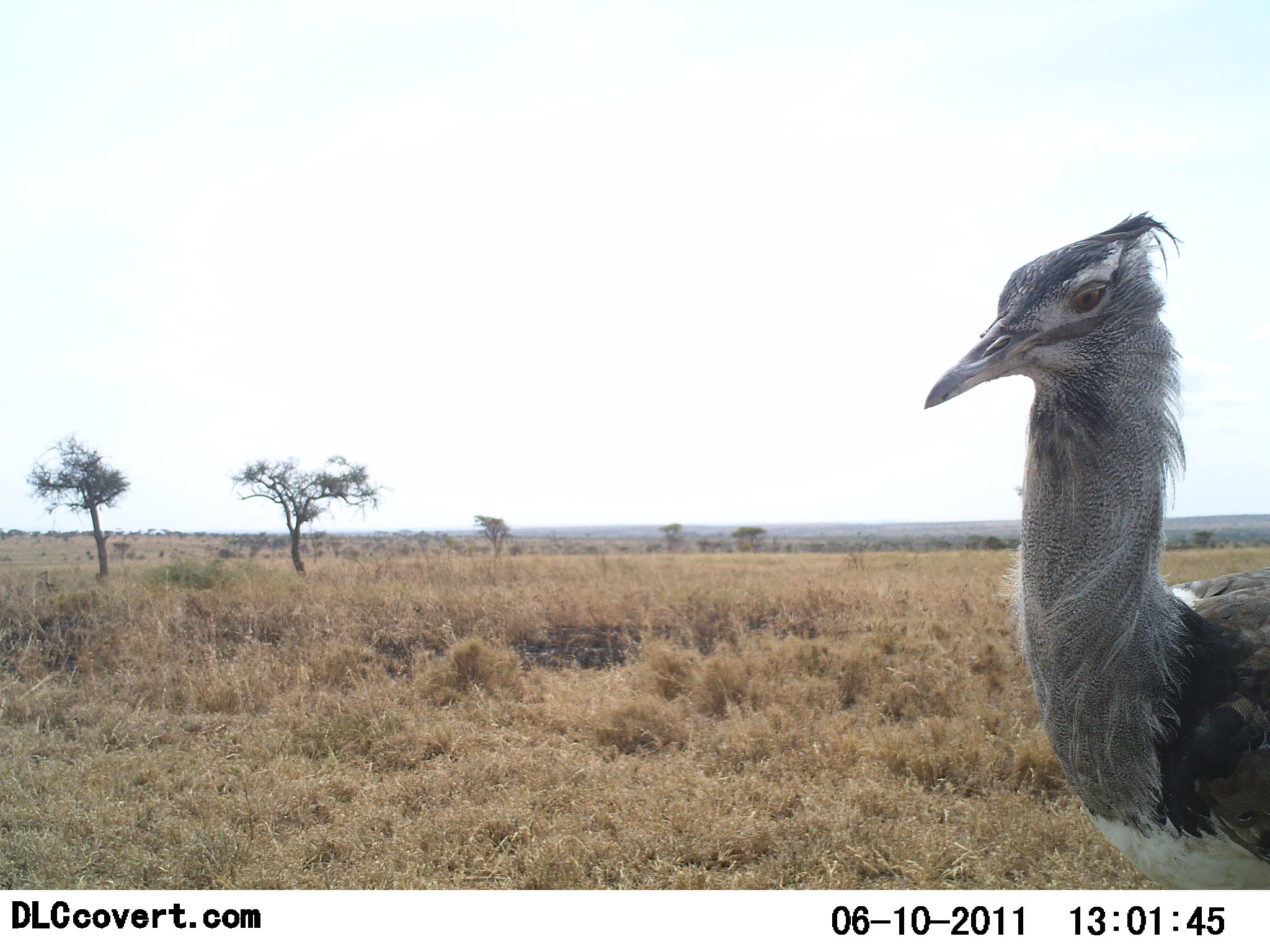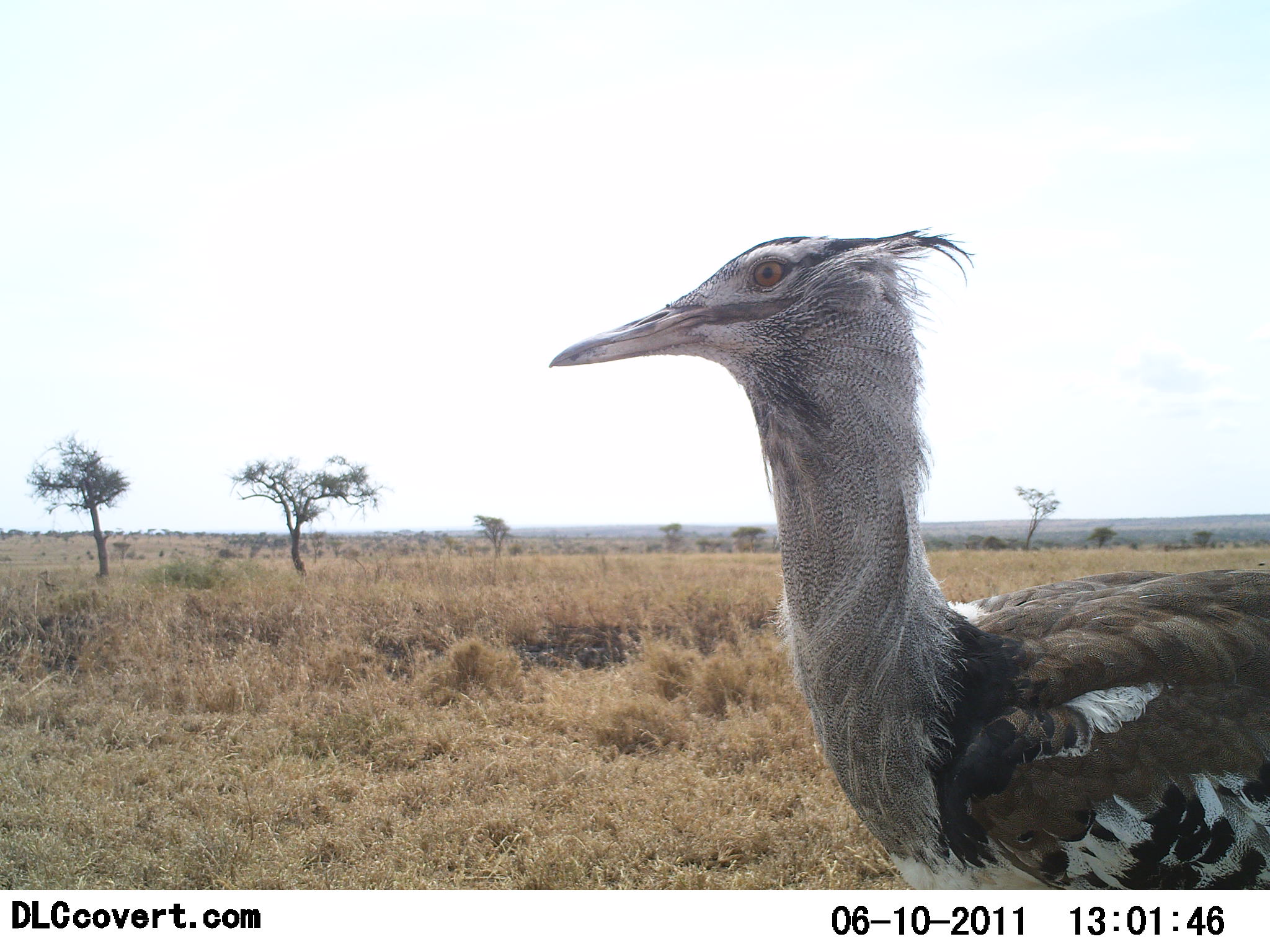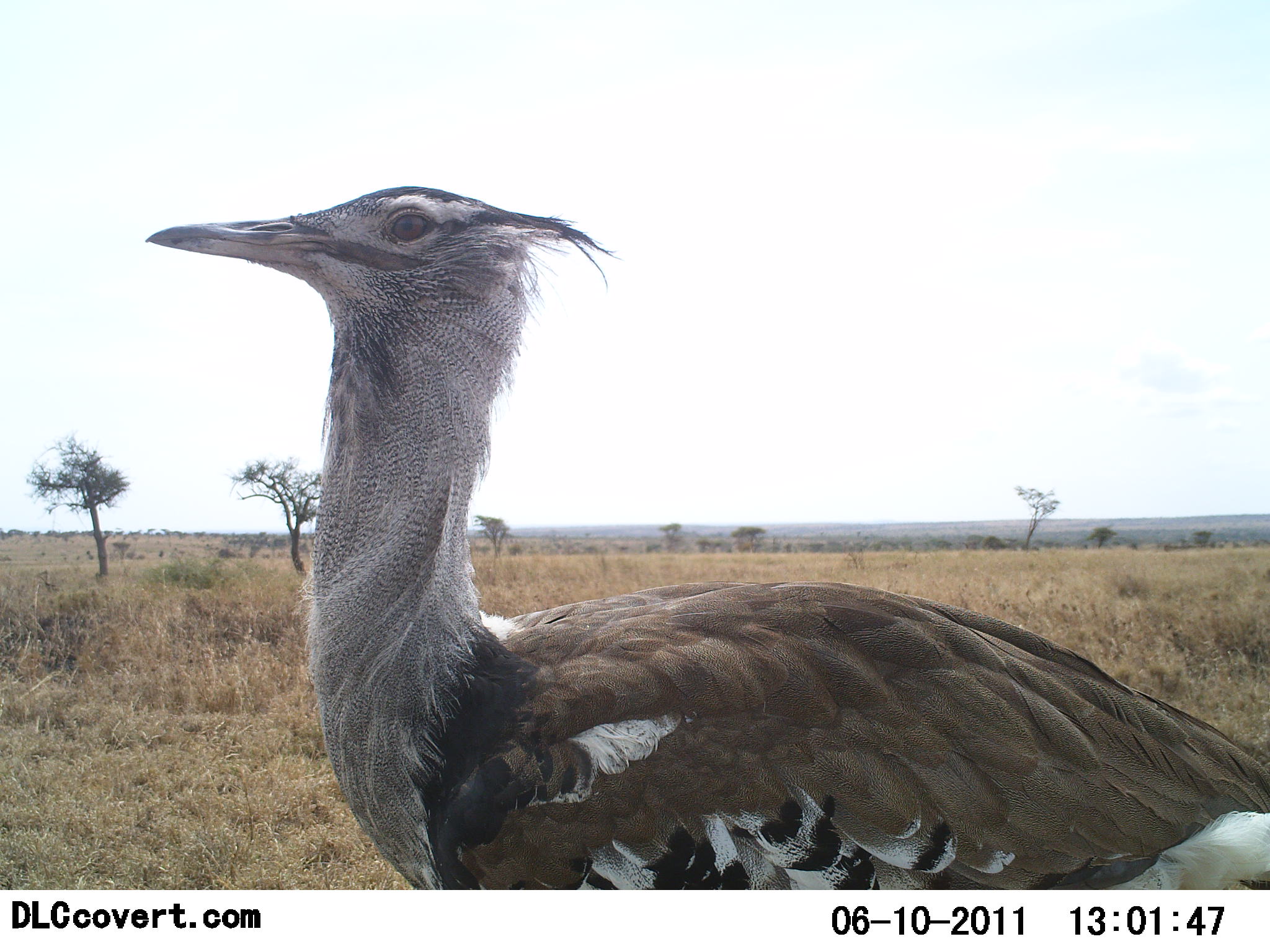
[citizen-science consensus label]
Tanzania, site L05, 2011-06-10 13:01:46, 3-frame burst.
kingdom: Animalia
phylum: Chordata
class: Aves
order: Otidiformes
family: Otididae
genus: Ardeotis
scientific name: Ardeotis kori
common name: kori bustard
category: koribustard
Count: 1.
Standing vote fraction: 8%.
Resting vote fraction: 0%.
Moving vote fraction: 92%.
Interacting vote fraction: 0%.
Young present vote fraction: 0%.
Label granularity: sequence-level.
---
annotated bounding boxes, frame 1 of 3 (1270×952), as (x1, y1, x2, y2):
animal: (921, 209, 1270, 890)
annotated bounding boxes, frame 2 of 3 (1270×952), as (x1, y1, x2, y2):
animal: (548, 229, 1270, 892)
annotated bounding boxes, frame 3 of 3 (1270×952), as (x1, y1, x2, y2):
animal: (148, 184, 1270, 891)